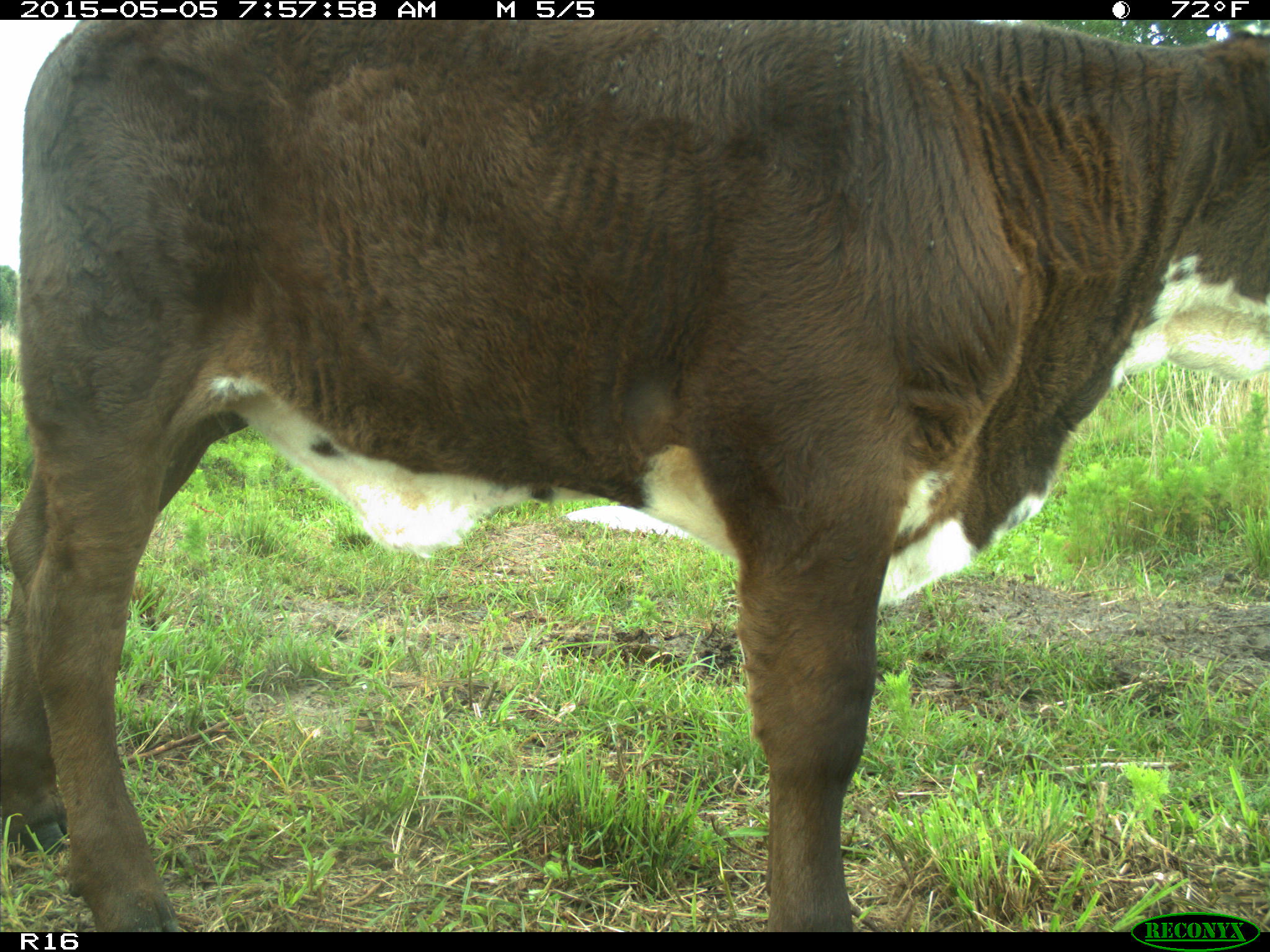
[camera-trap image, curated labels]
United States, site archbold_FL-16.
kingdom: Animalia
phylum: Chordata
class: Mammalia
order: Artiodactyla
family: Bovidae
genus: Bos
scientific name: Bos taurus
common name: domestic cow